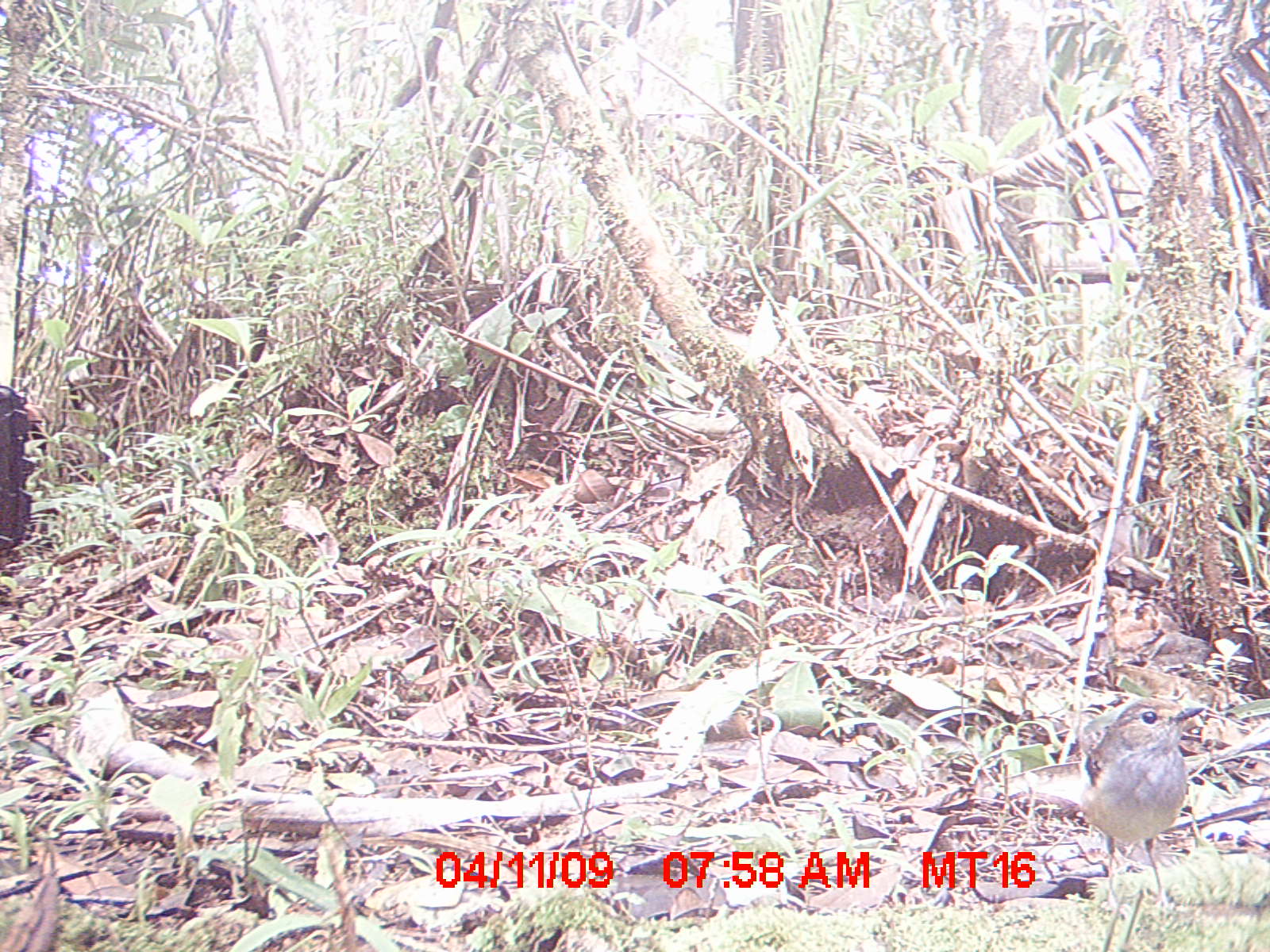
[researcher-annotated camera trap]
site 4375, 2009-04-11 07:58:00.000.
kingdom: Animalia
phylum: Chordata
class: Aves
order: Passeriformes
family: Muscicapidae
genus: Copsychus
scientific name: Copsychus albospecularis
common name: madagascar magpie-robin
Copsychus albospecularis (madagascar magpie-robin), count 1.